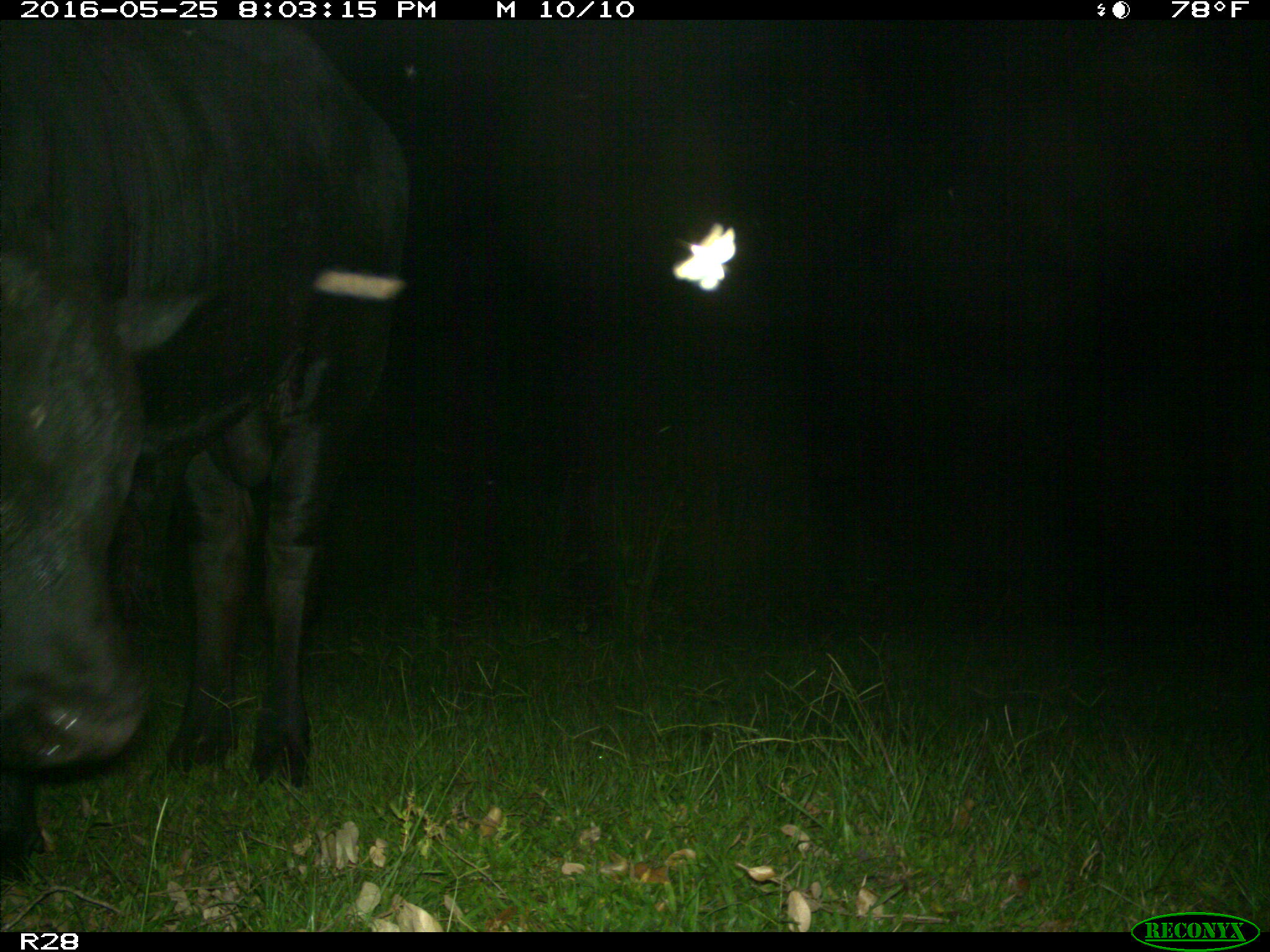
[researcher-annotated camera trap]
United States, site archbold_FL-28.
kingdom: Animalia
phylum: Chordata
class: Mammalia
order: Artiodactyla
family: Bovidae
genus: Bos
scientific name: Bos taurus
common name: domestic cow